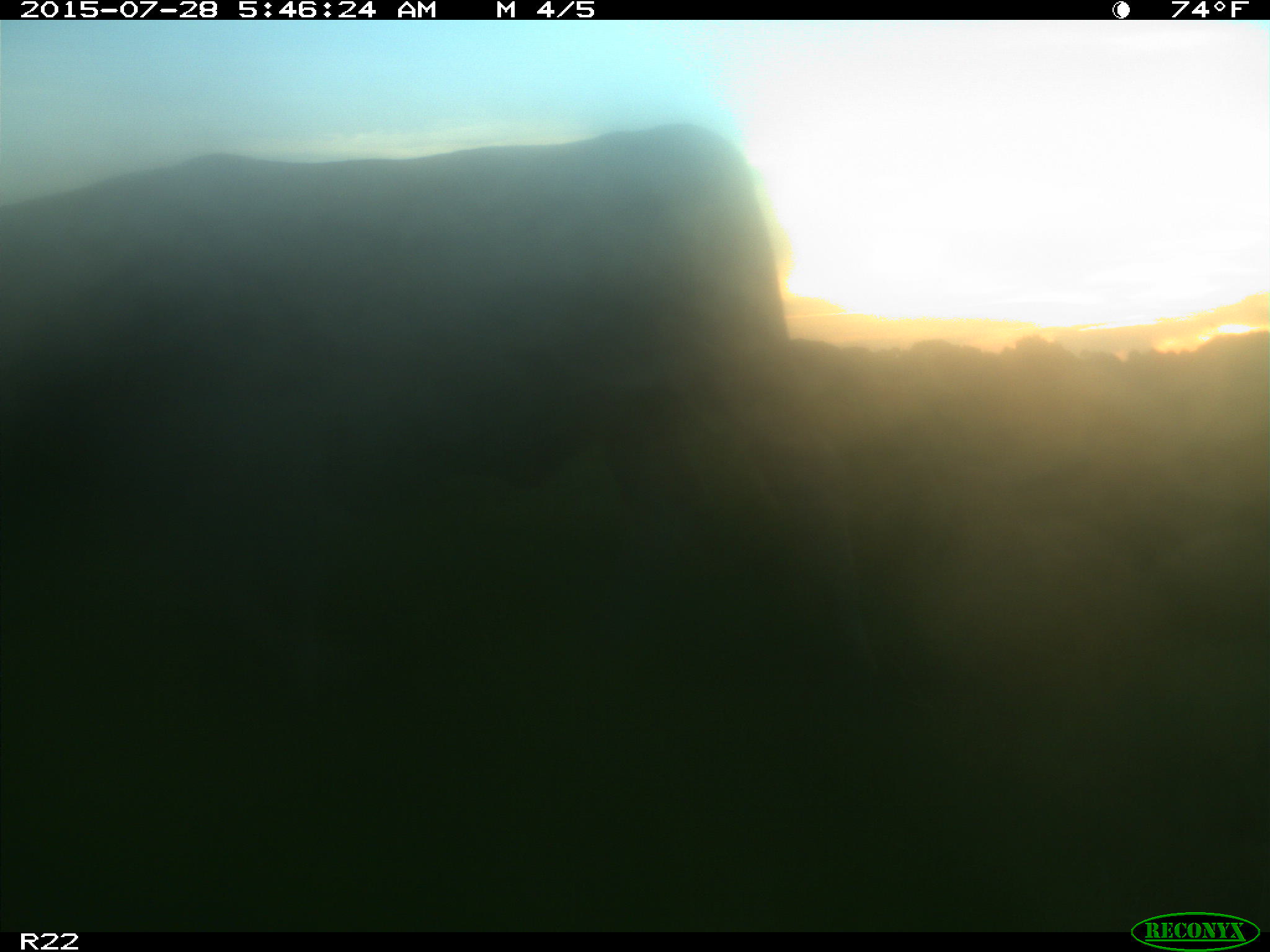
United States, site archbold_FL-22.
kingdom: Animalia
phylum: Chordata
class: Mammalia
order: Artiodactyla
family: Bovidae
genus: Bos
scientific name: Bos taurus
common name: domestic cow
Bos taurus (domestic cow).